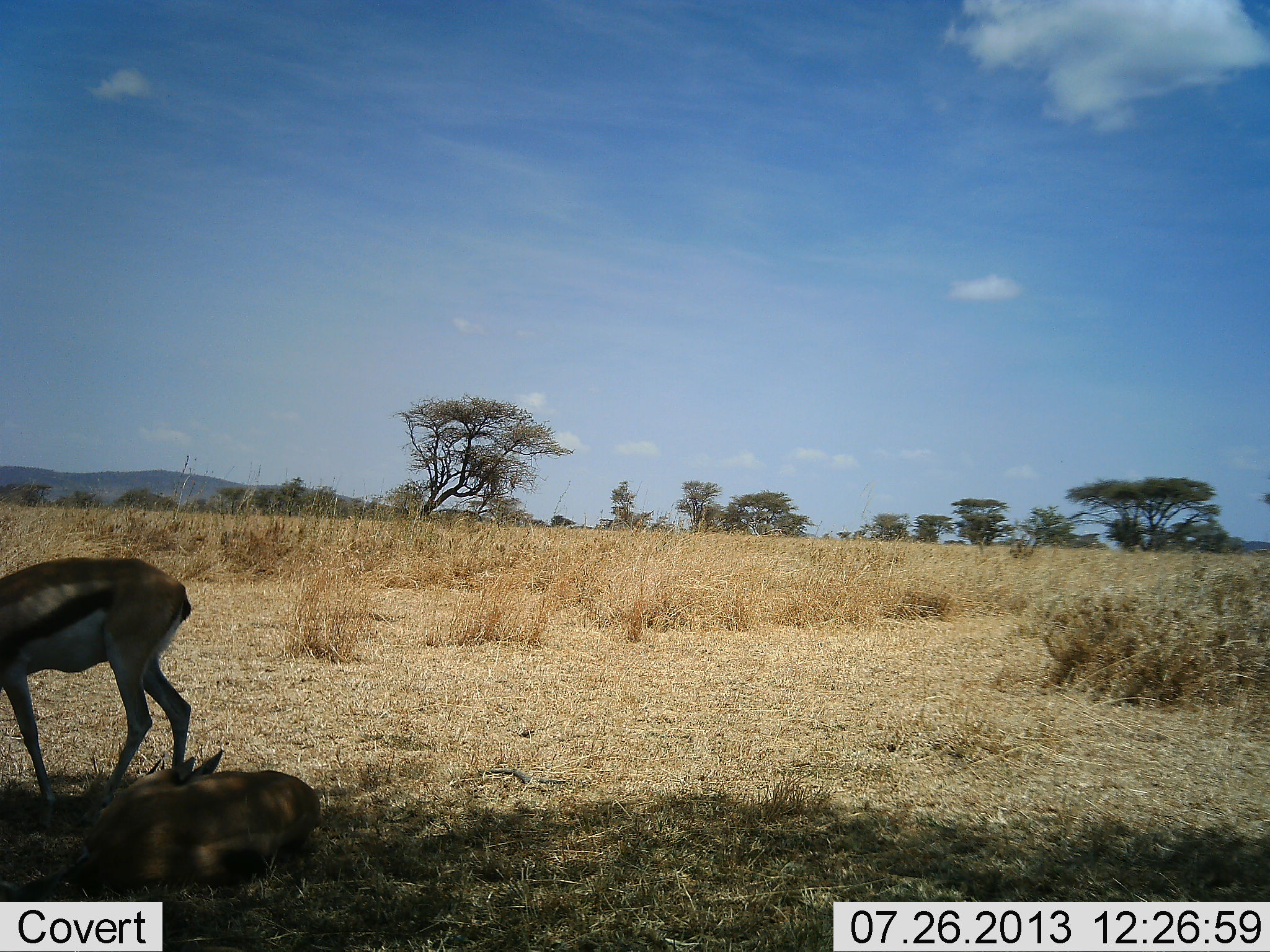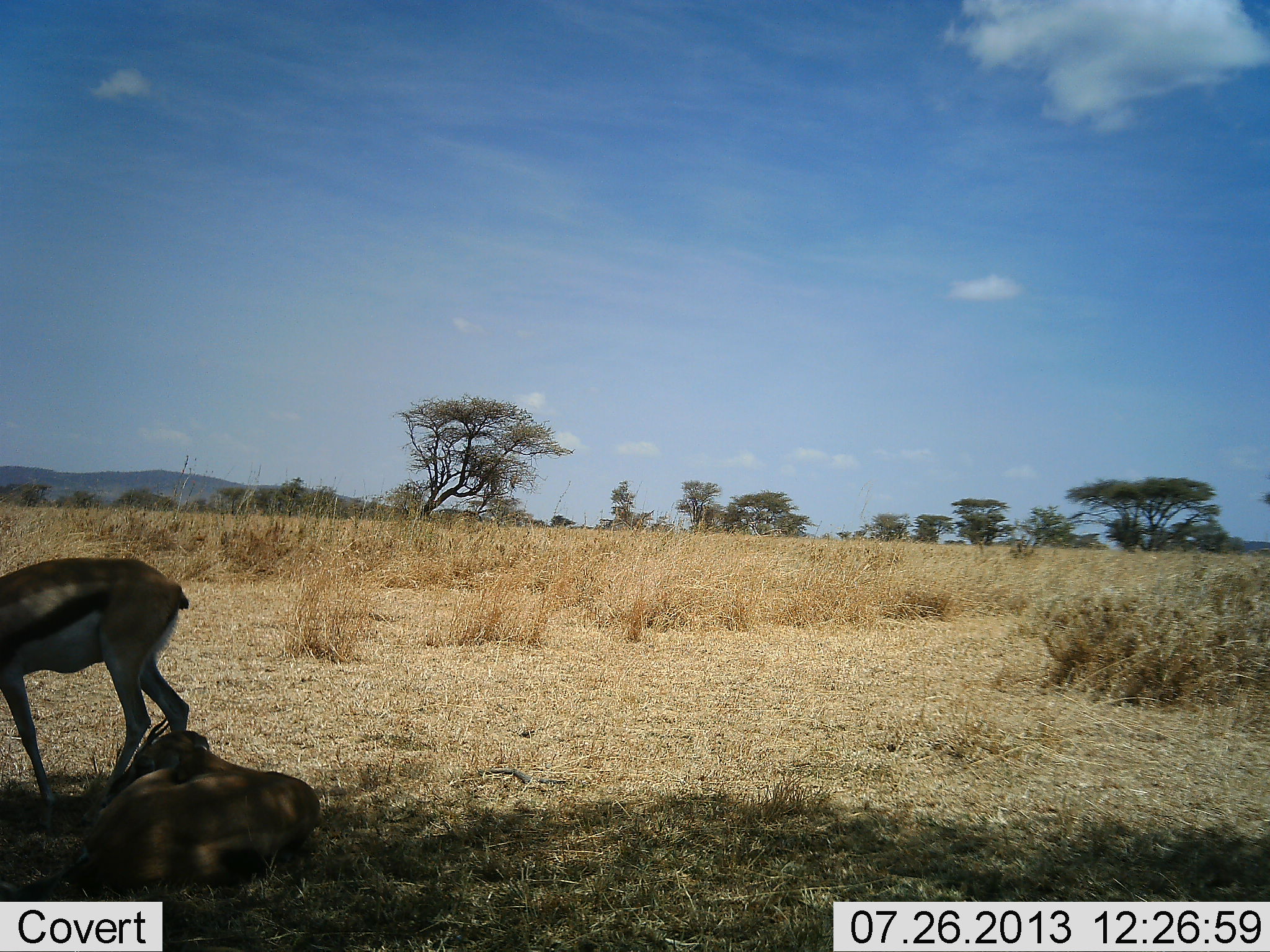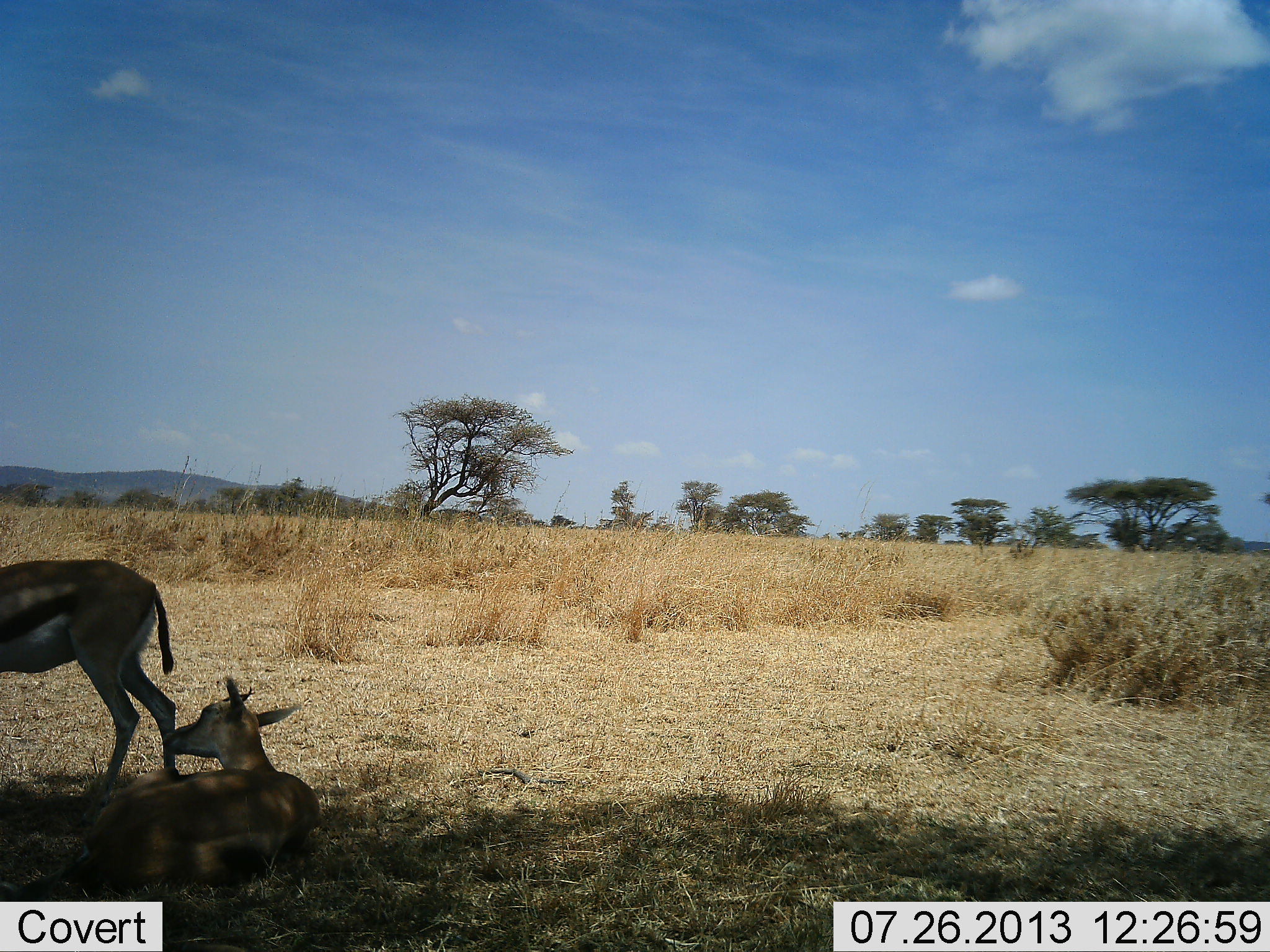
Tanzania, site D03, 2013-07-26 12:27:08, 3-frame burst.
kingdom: Animalia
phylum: Chordata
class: Mammalia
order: Artiodactyla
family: Bovidae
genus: Eudorcas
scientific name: Eudorcas thomsonii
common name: thomson's gazelle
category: gazellethomsons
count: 2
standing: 80%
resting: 100%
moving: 5%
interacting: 0%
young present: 0%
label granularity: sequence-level